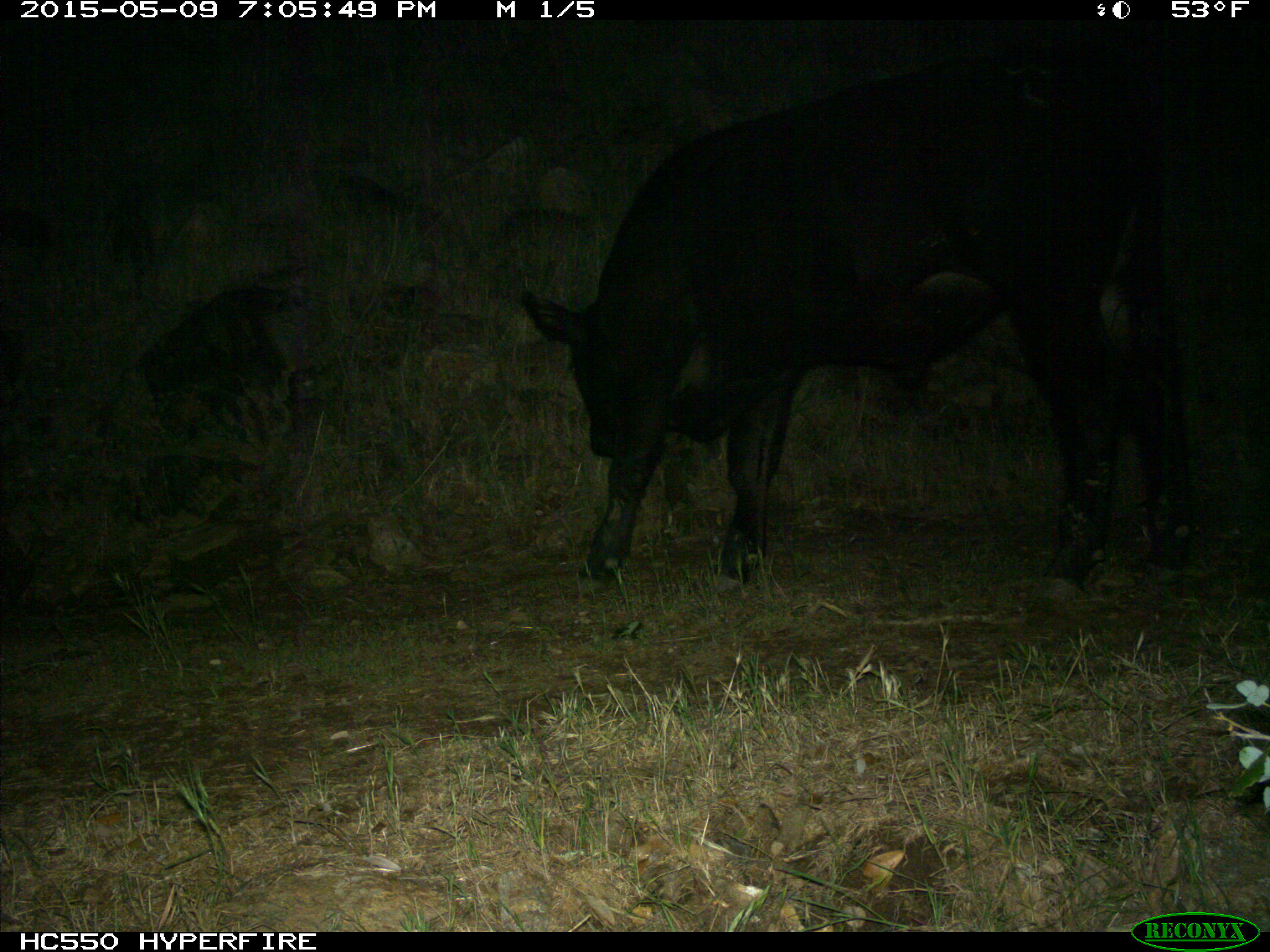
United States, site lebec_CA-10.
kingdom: Animalia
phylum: Chordata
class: Mammalia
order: Artiodactyla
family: Bovidae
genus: Bos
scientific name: Bos taurus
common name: domestic cow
Bos taurus (domestic cow).